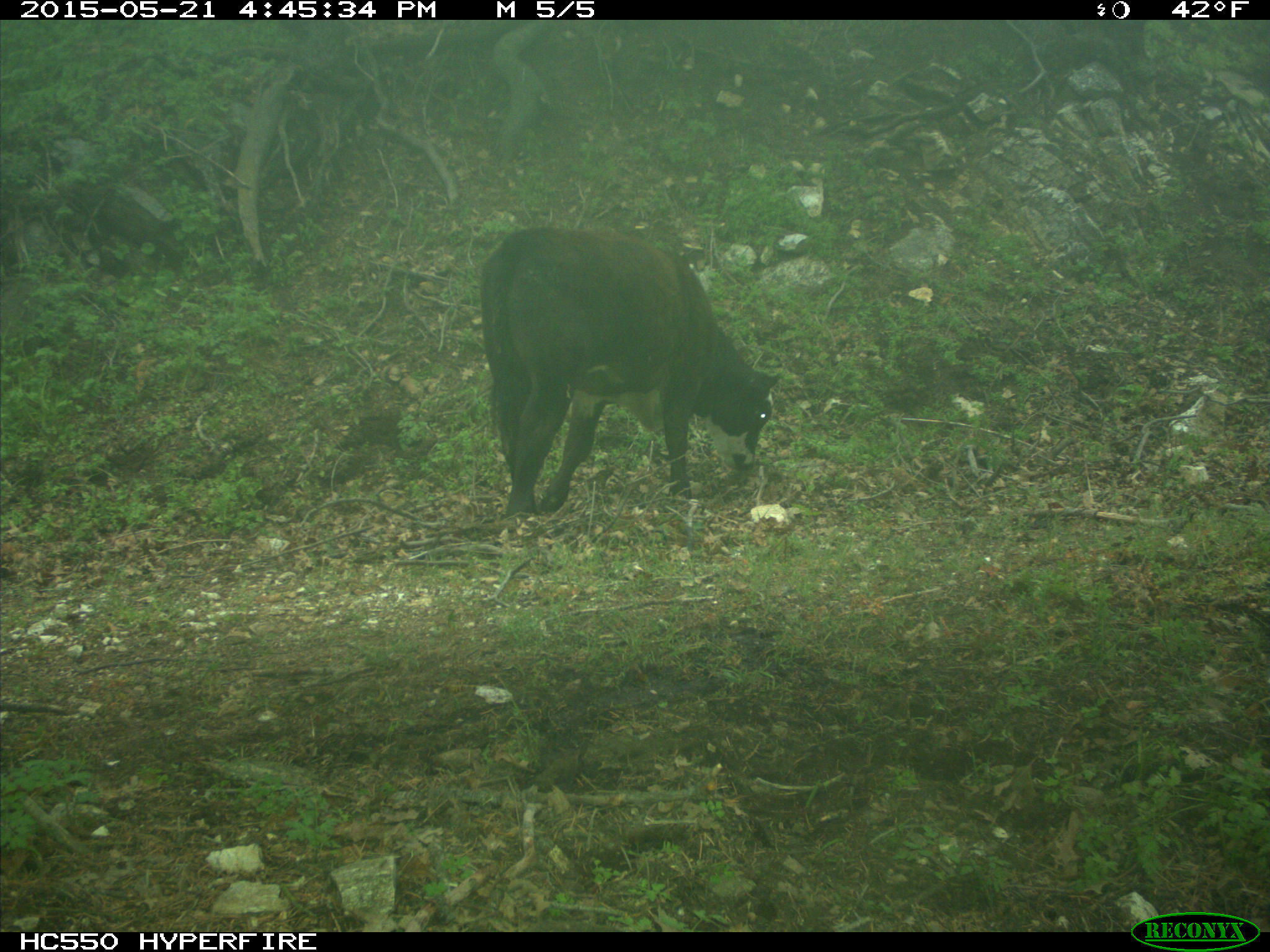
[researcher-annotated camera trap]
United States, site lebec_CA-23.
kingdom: Animalia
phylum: Chordata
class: Mammalia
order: Artiodactyla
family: Bovidae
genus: Bos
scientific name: Bos taurus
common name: domestic cow